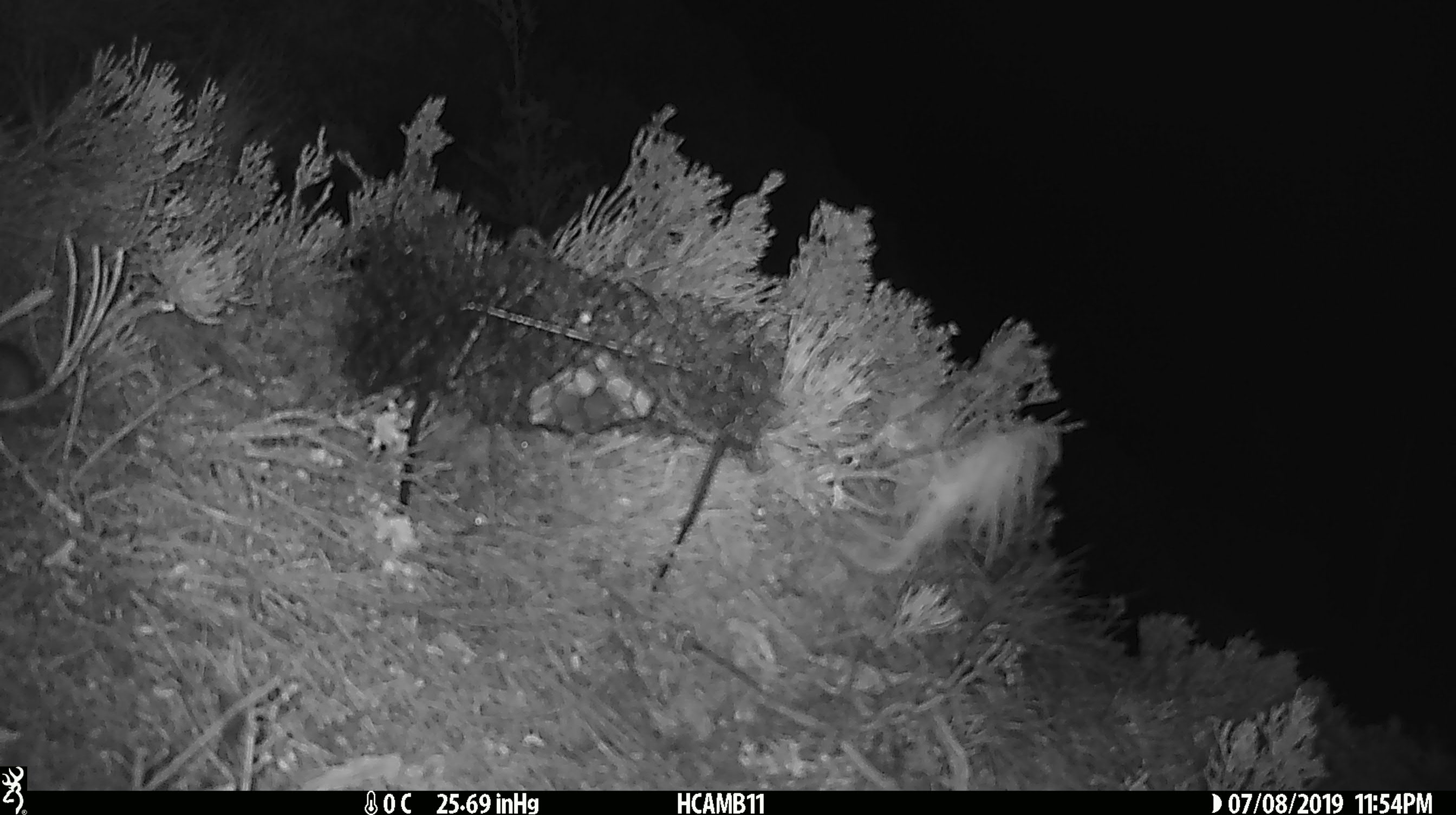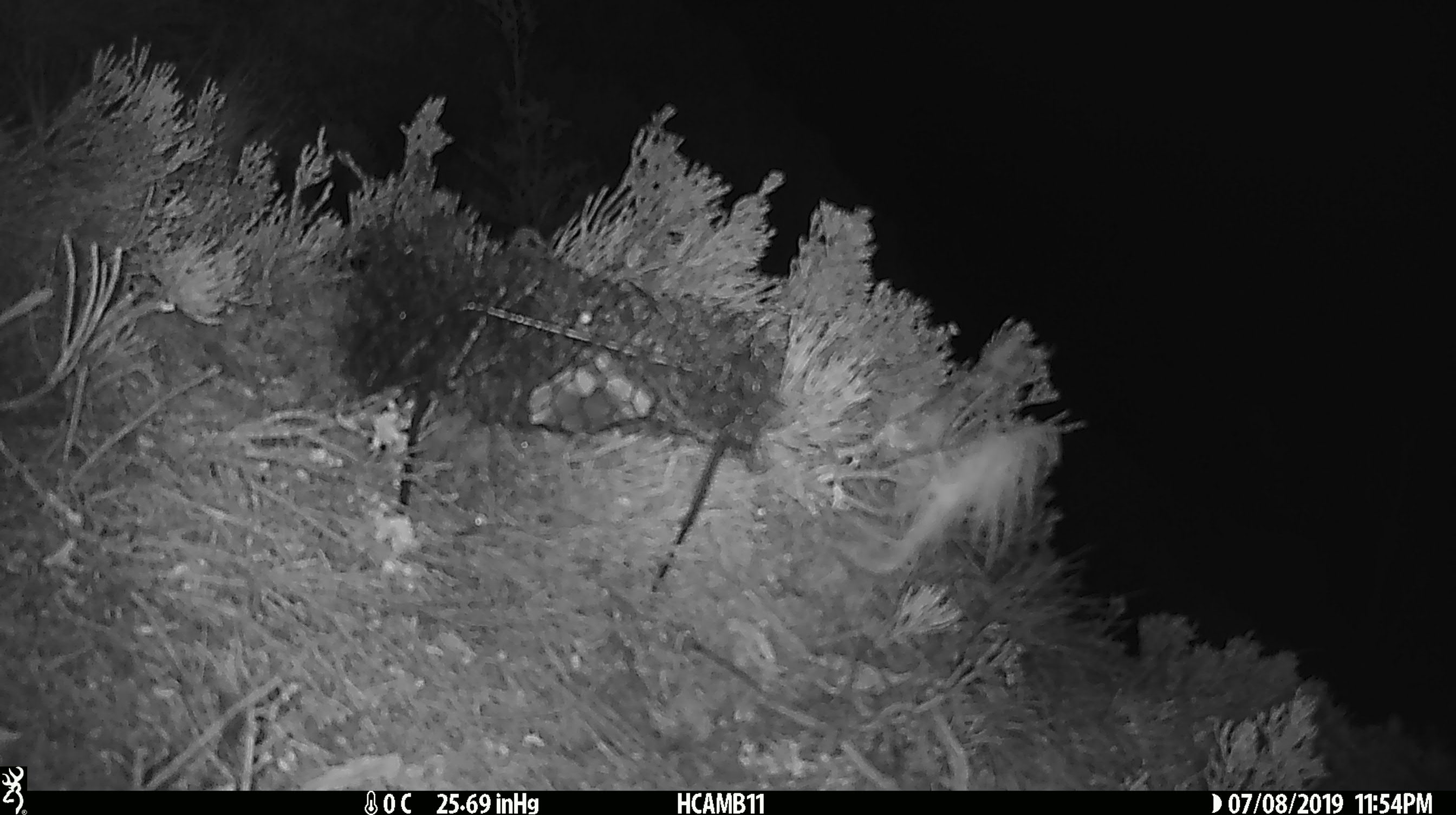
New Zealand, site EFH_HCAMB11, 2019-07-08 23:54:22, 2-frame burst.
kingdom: Animalia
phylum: Chordata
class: Mammalia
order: Rodentia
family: Muridae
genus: Mus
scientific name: Mus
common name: mouse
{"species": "mouse (Mus)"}